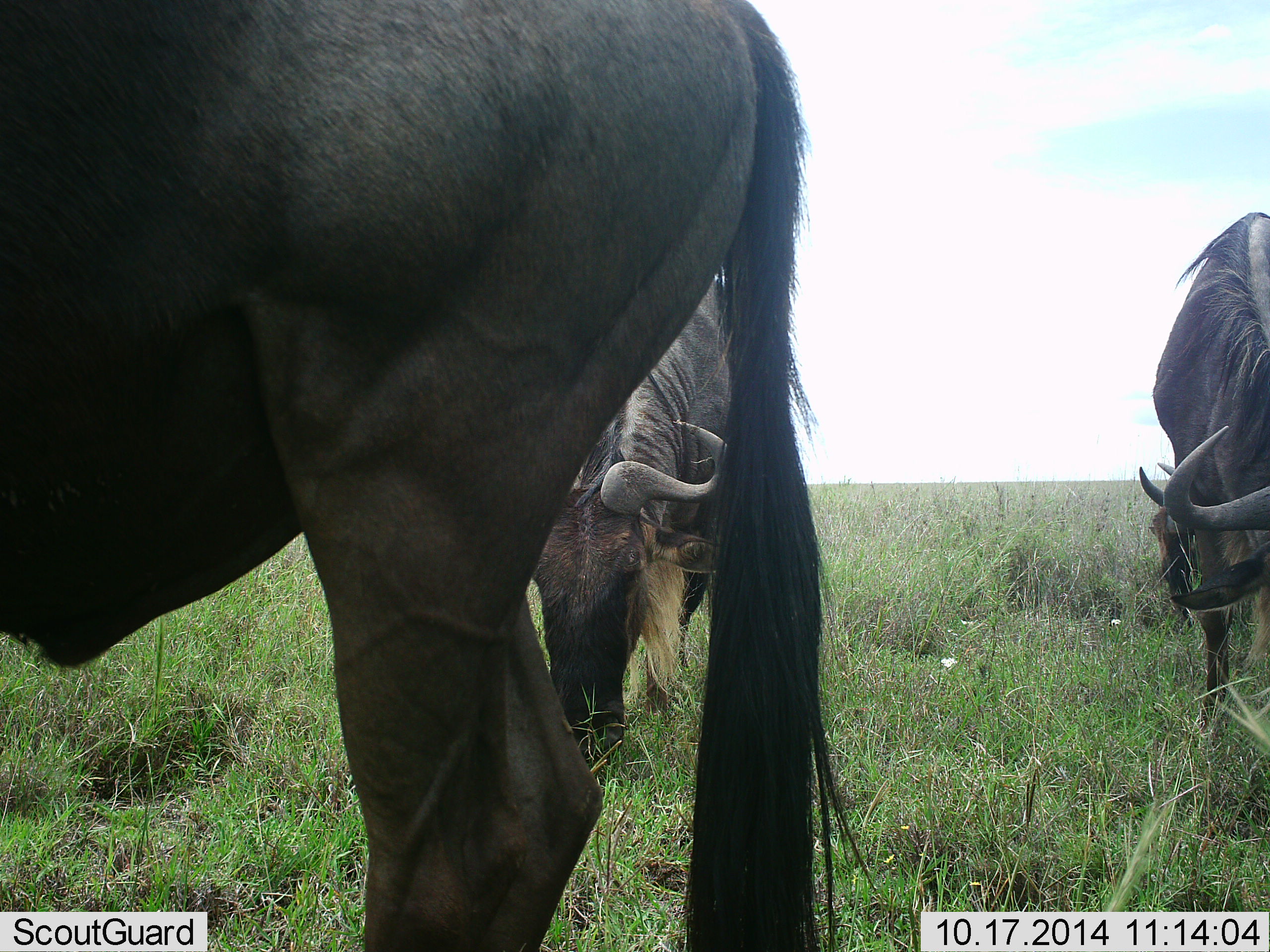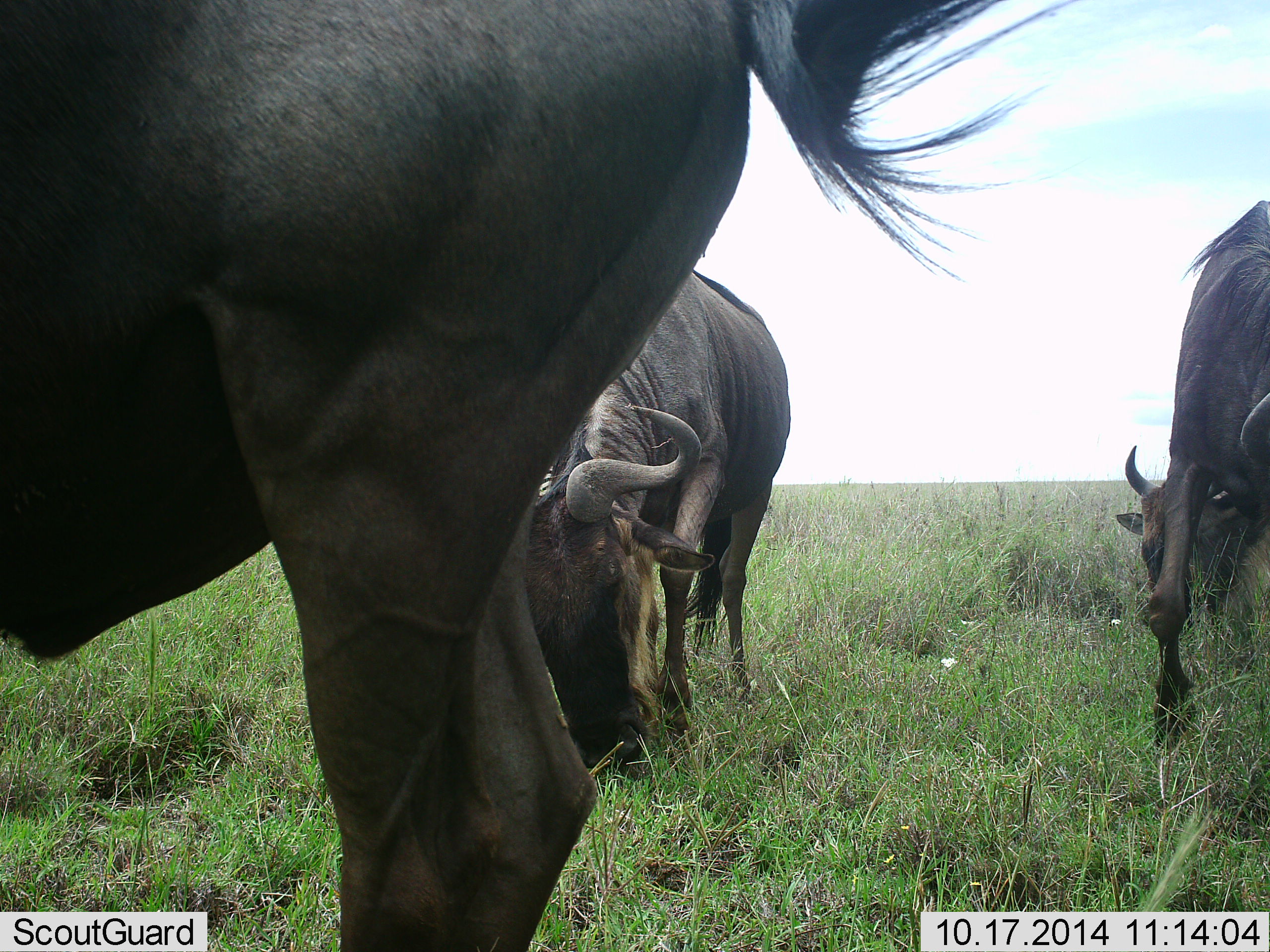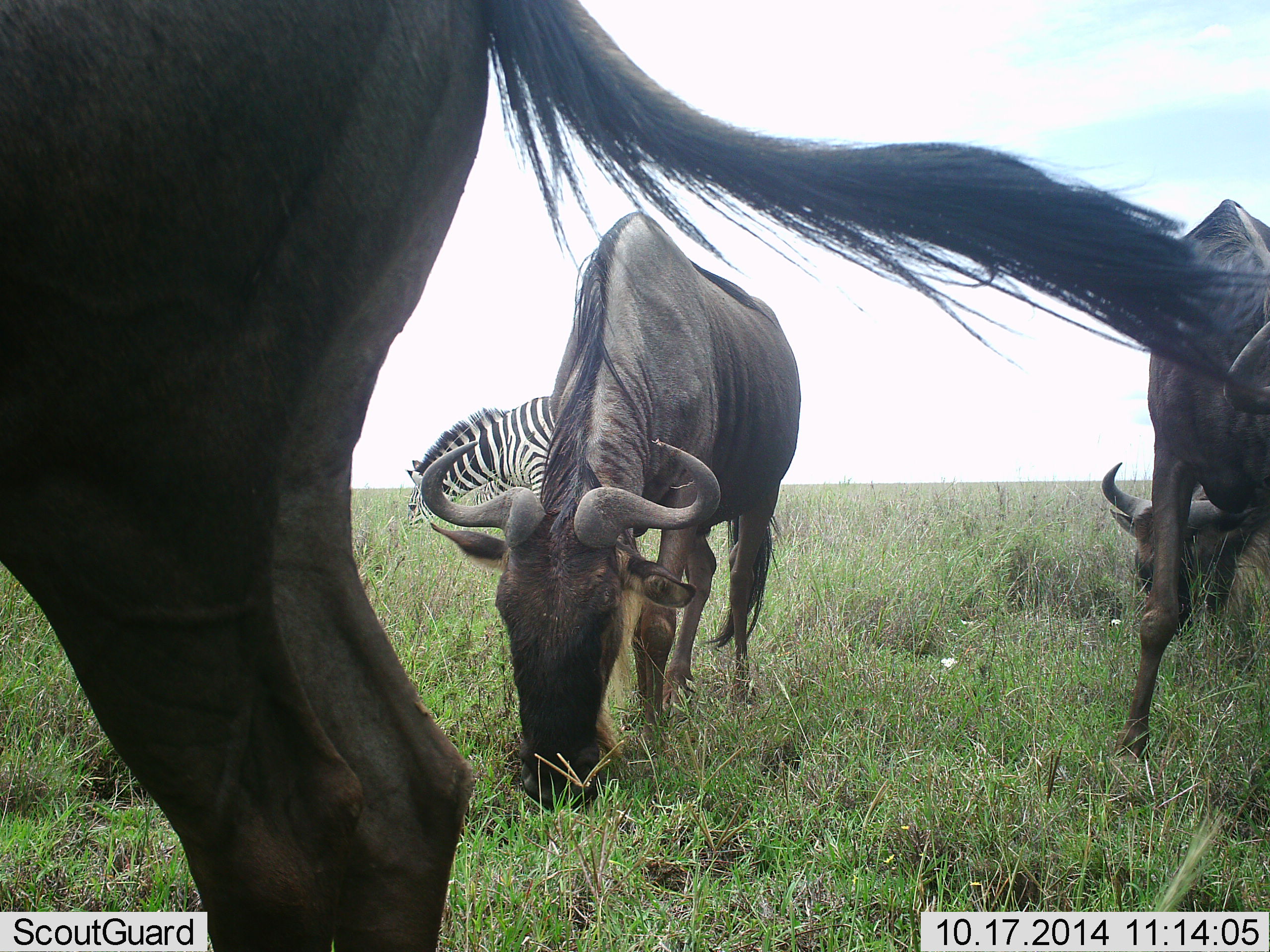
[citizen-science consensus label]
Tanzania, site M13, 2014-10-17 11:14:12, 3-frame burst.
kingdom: Animalia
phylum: Chordata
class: Mammalia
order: Artiodactyla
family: Bovidae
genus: Connochaetes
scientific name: Connochaetes taurinus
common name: blue wildebeest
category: wildebeest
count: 4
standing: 20%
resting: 0%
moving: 13%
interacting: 0%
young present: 0%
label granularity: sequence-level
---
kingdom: Animalia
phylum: Chordata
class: Mammalia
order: Perissodactyla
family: Equidae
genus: Equus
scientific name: Equus quagga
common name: plains zebra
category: zebra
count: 1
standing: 20%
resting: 10%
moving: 10%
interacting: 0%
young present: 0%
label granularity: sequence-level